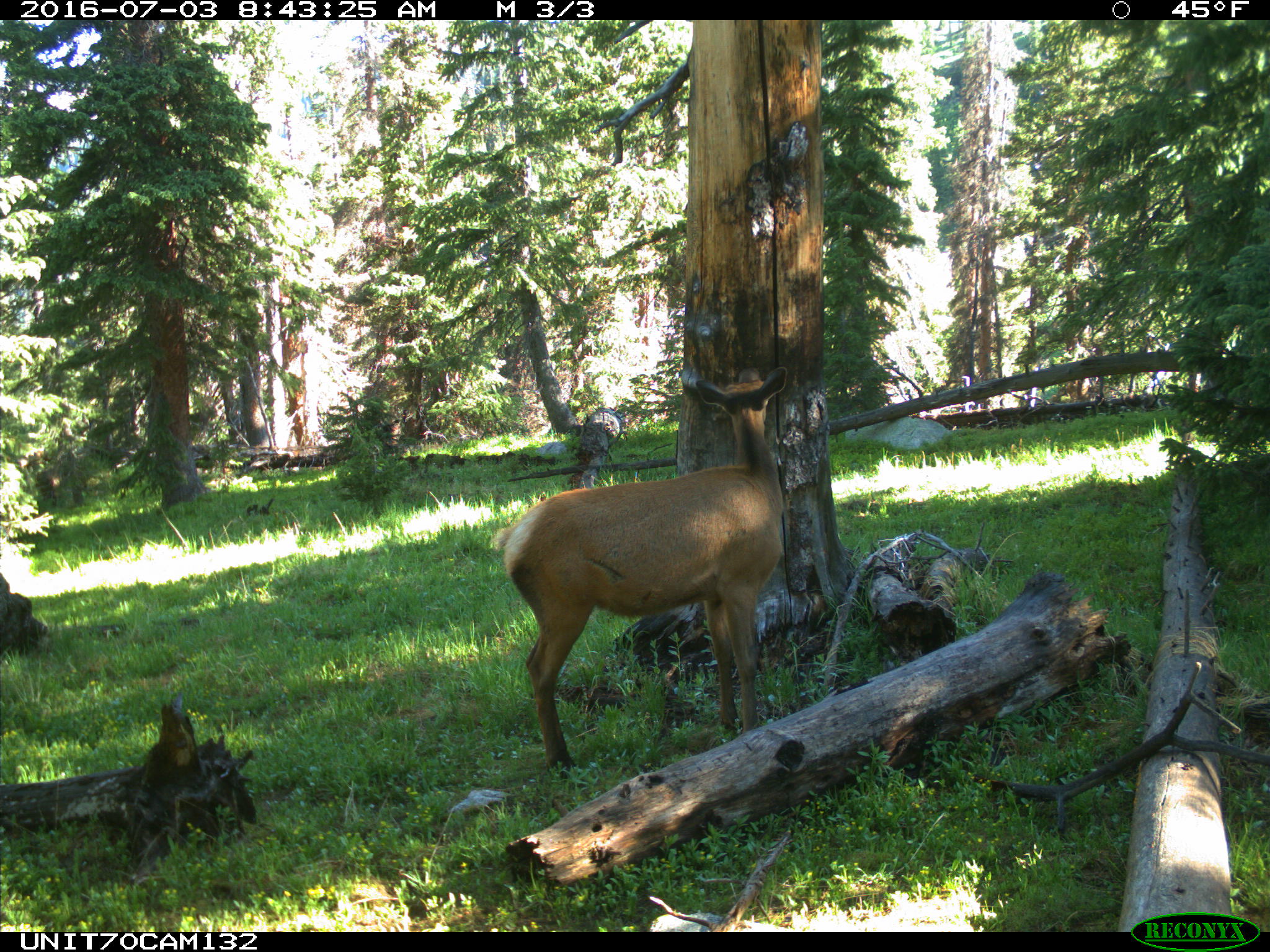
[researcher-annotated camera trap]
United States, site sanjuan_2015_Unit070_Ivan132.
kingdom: Animalia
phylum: Chordata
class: Mammalia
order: Artiodactyla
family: Cervidae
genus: Cervus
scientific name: Cervus elaphus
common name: red deer